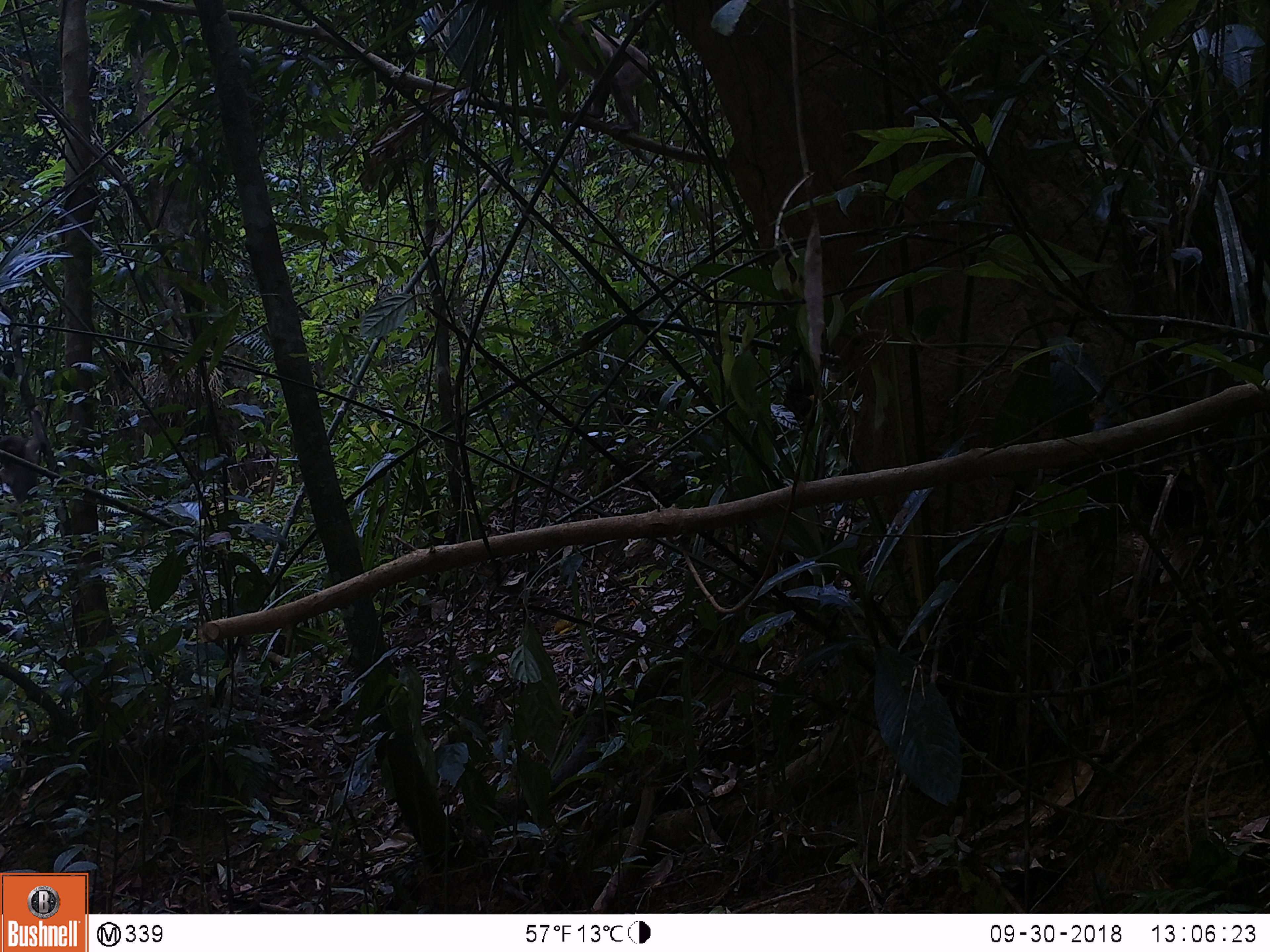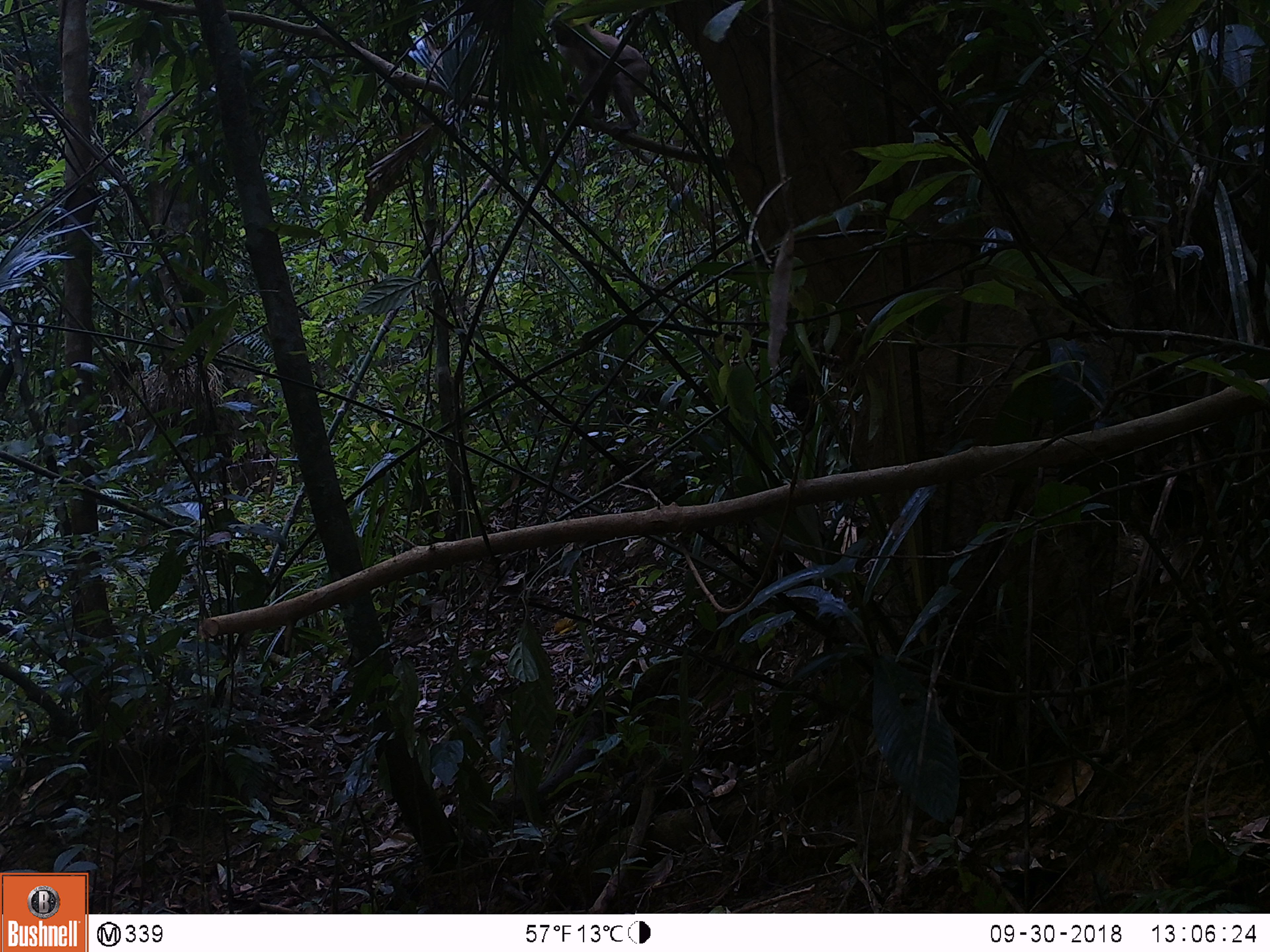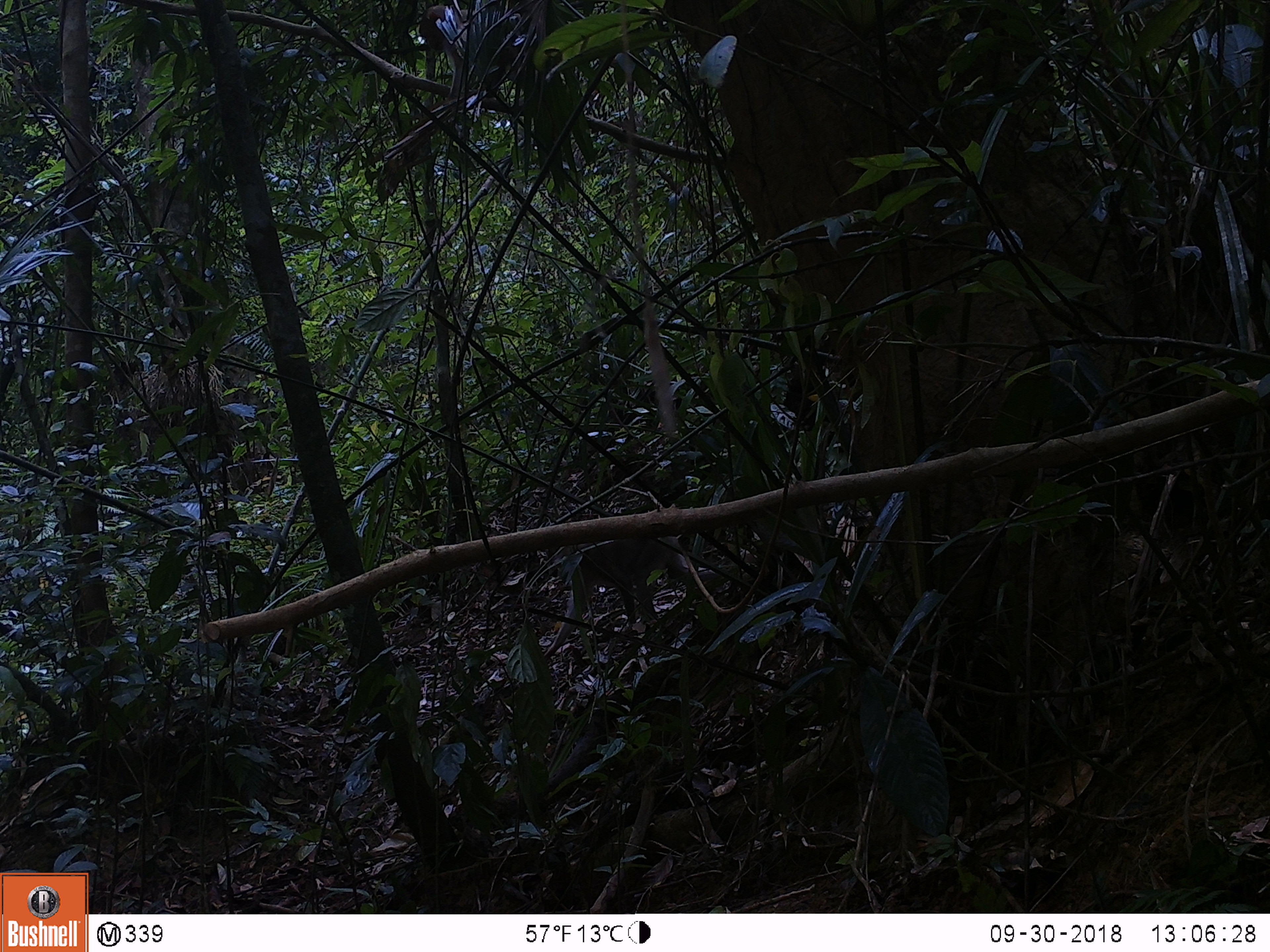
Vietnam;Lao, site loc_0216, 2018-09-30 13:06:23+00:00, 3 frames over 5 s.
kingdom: Animalia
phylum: Chordata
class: Mammalia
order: Primates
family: Cercopithecidae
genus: Macaca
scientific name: Macaca nemestrina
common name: pig-tailed macaque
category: pig tailed macaque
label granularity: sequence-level